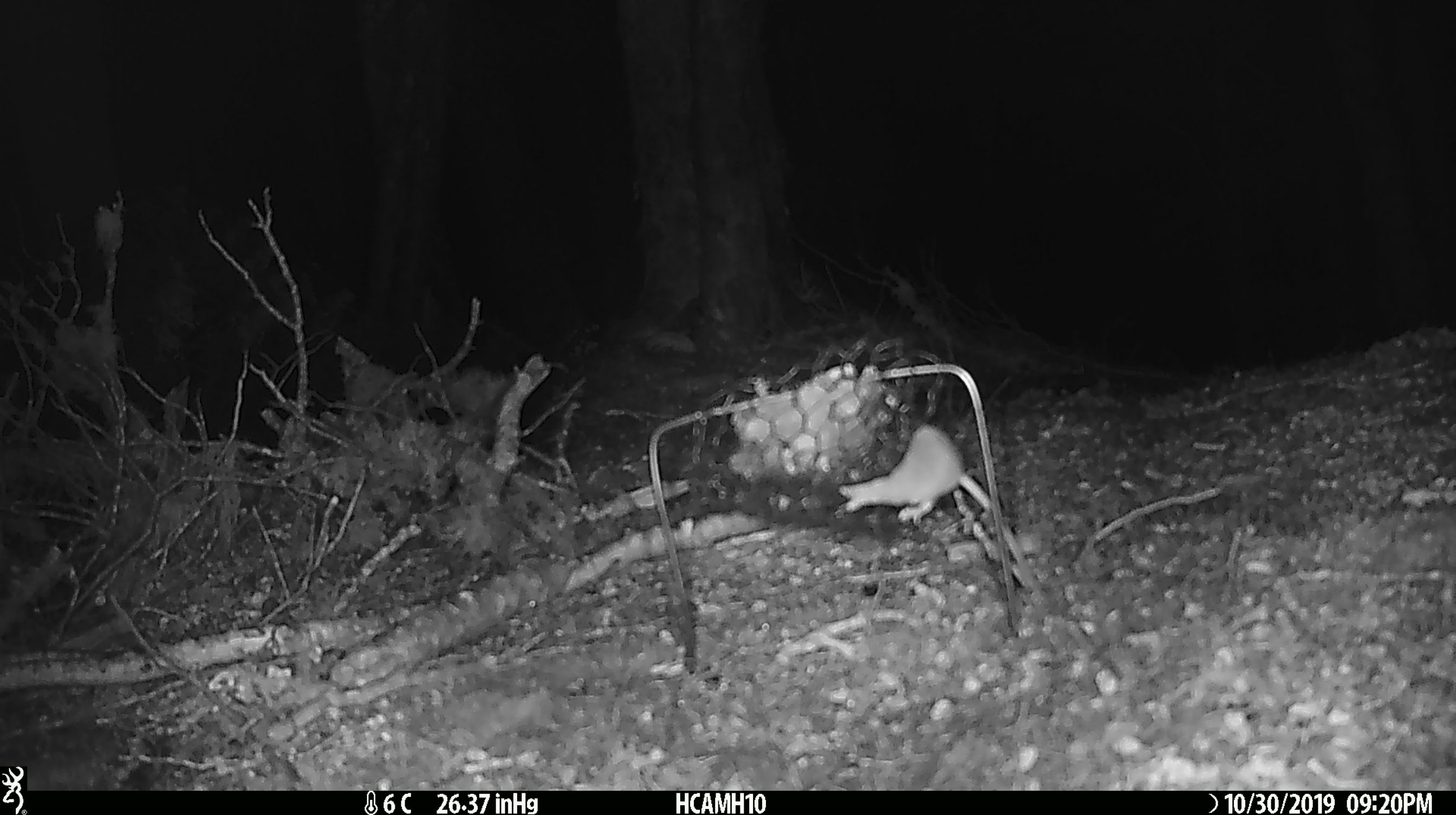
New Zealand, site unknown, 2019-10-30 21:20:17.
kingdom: Animalia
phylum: Chordata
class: Mammalia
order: Rodentia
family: Muridae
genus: Mus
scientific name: Mus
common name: mouse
Mouse (Mus).